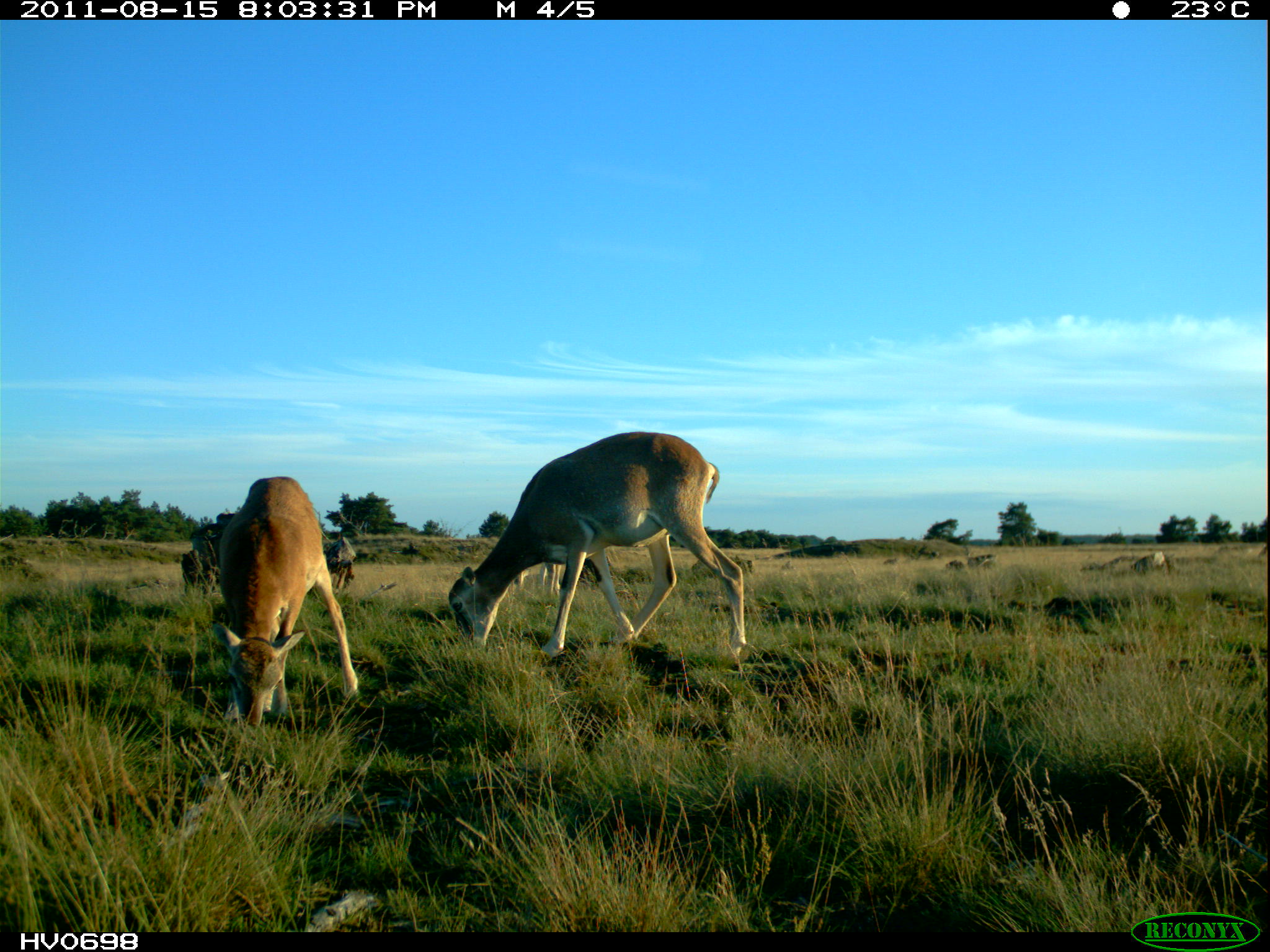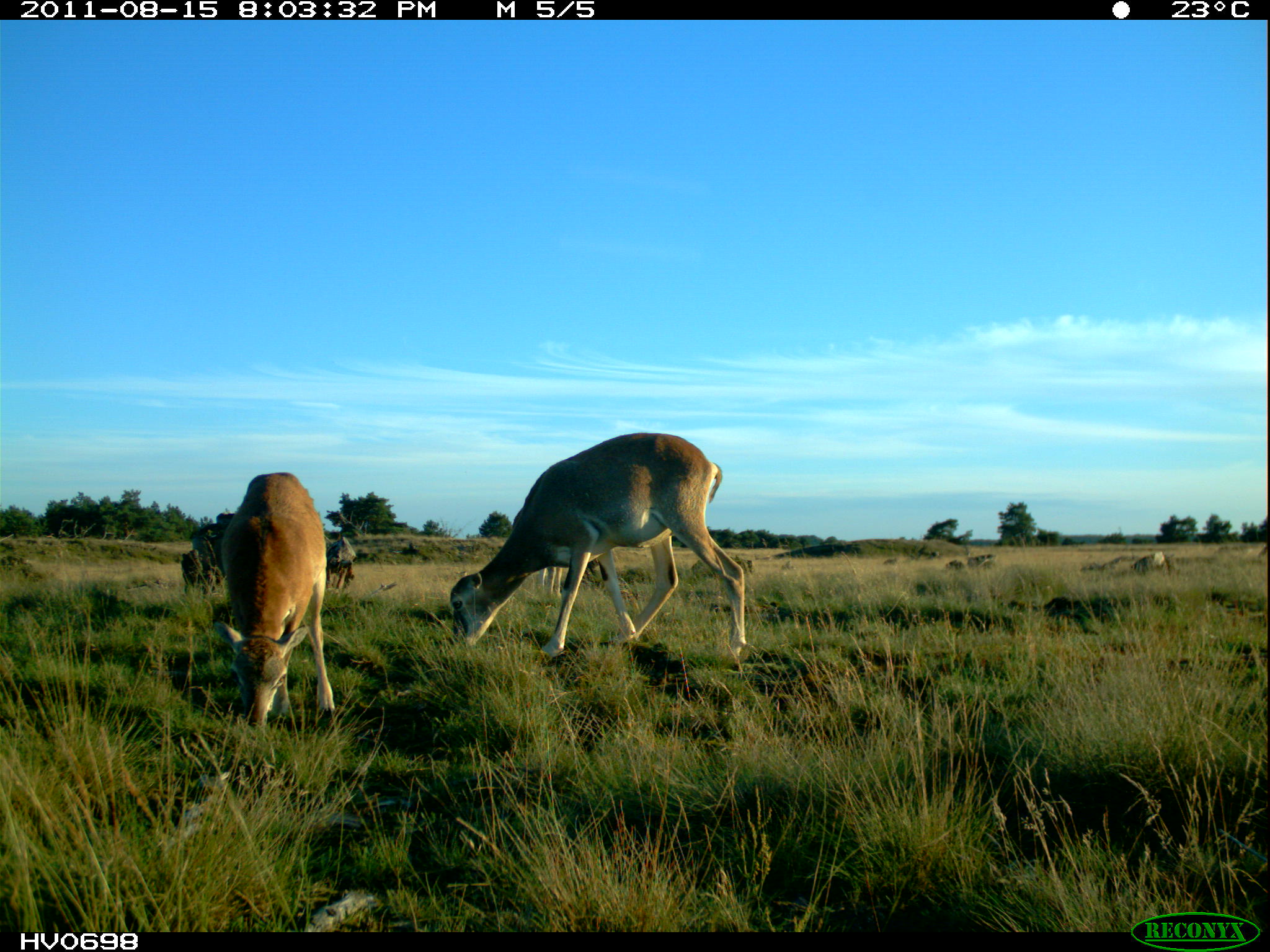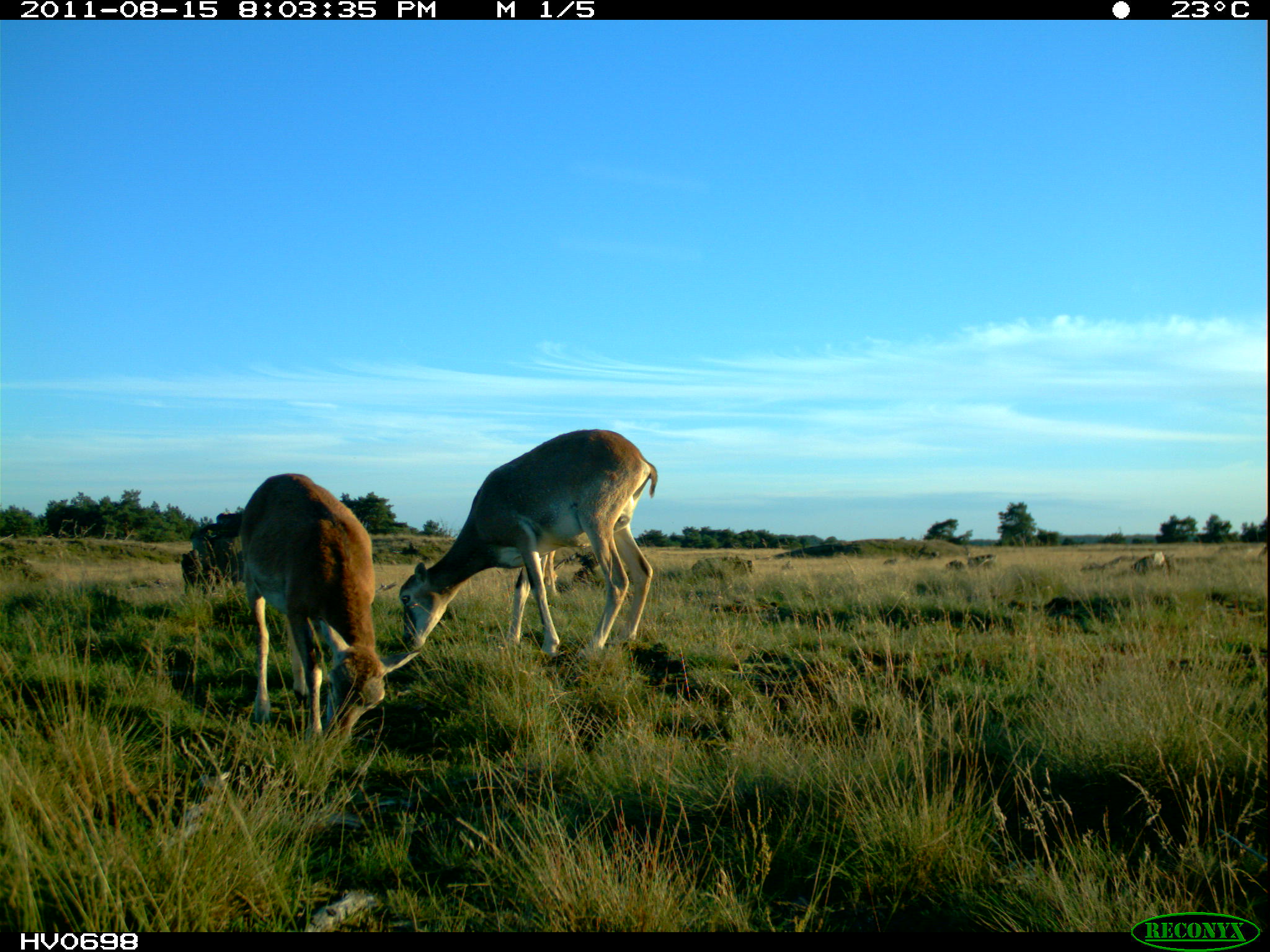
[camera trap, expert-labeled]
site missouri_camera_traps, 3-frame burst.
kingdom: Animalia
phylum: Chordata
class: Mammalia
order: Artiodactyla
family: Bovidae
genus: Ovis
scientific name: Ovis ammon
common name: mouflon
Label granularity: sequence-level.